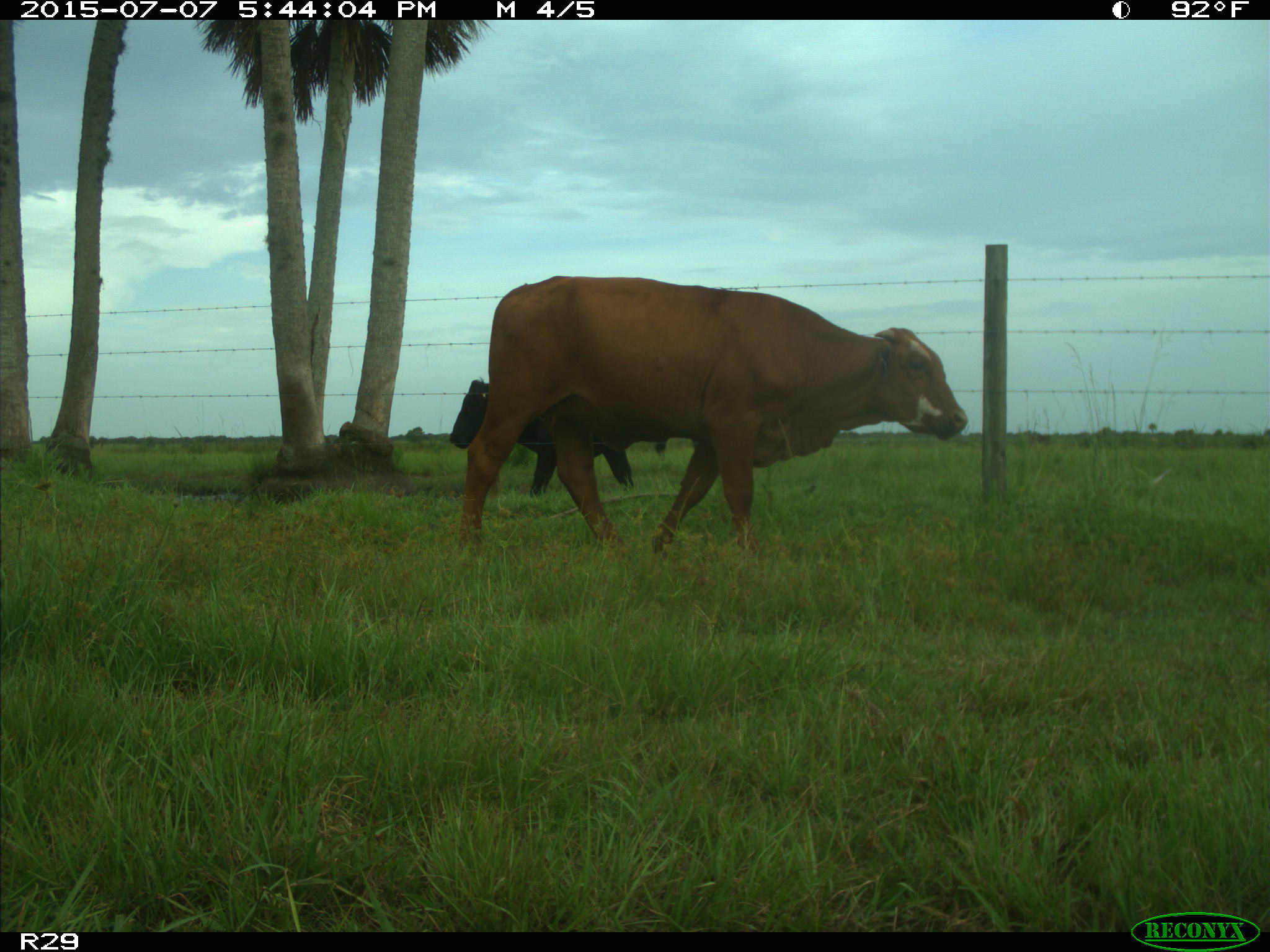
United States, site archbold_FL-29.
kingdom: Animalia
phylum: Chordata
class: Mammalia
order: Artiodactyla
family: Bovidae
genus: Bos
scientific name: Bos taurus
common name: domestic cow